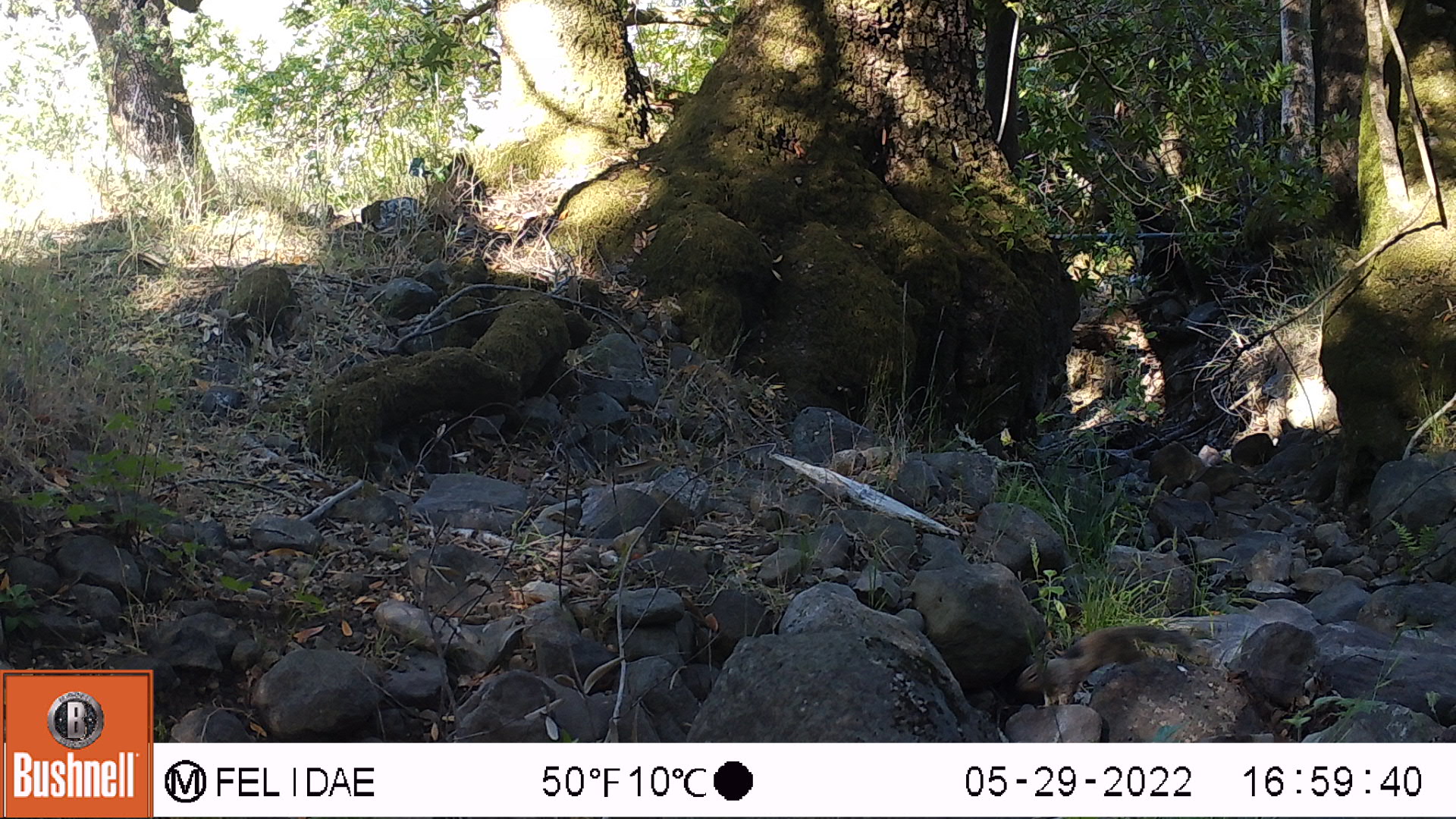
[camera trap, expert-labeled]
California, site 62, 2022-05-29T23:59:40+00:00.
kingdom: Animalia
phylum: Chordata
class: Mammalia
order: Rodentia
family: Sciuridae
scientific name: Sciuridae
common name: squirrel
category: unknown squirrel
Unknown squirrel (squirrel) (Sciuridae).